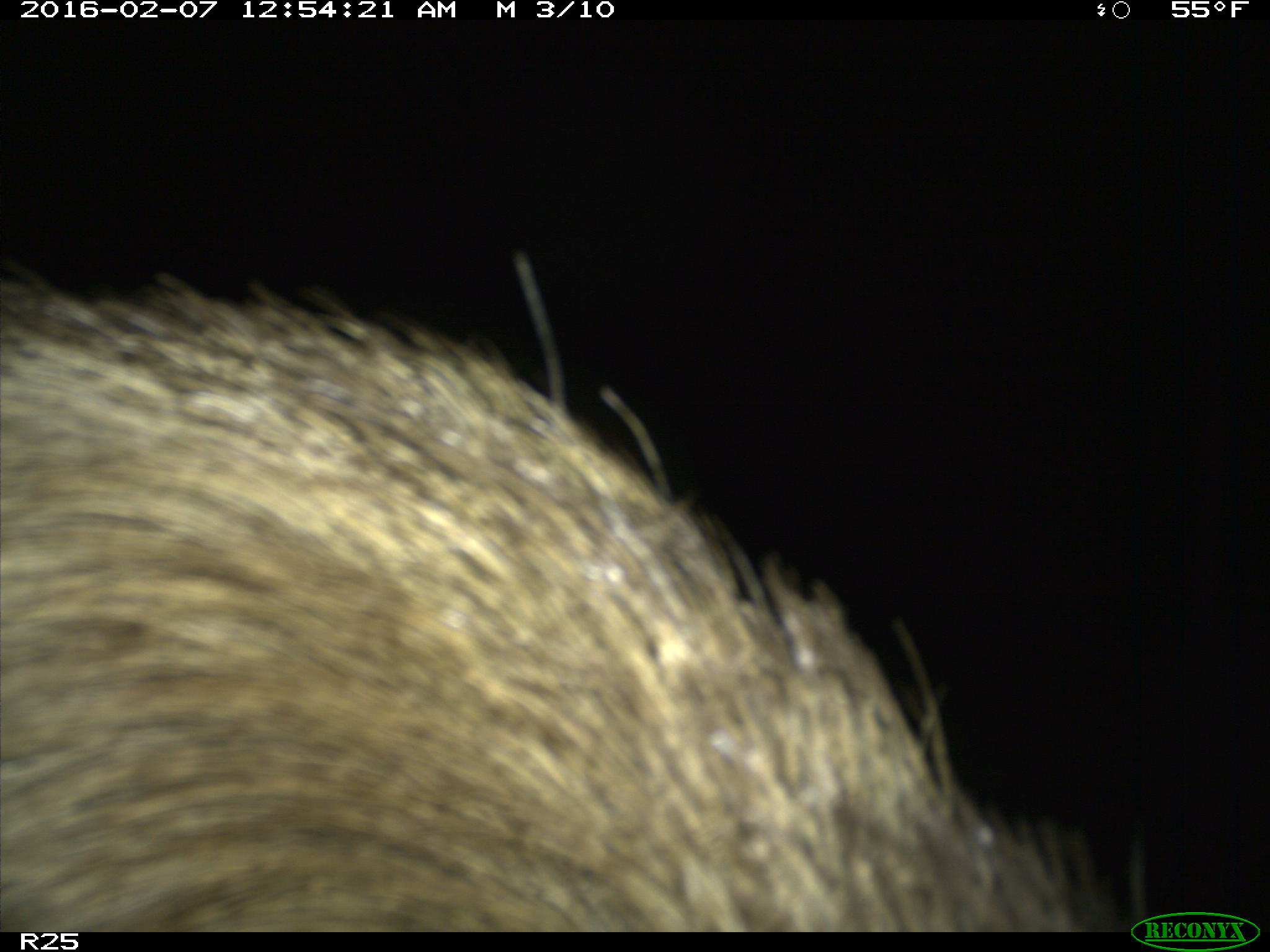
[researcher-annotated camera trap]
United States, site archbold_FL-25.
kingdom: Animalia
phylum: Chordata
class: Mammalia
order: Artiodactyla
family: Suidae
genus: Sus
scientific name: Sus scrofa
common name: wild boar